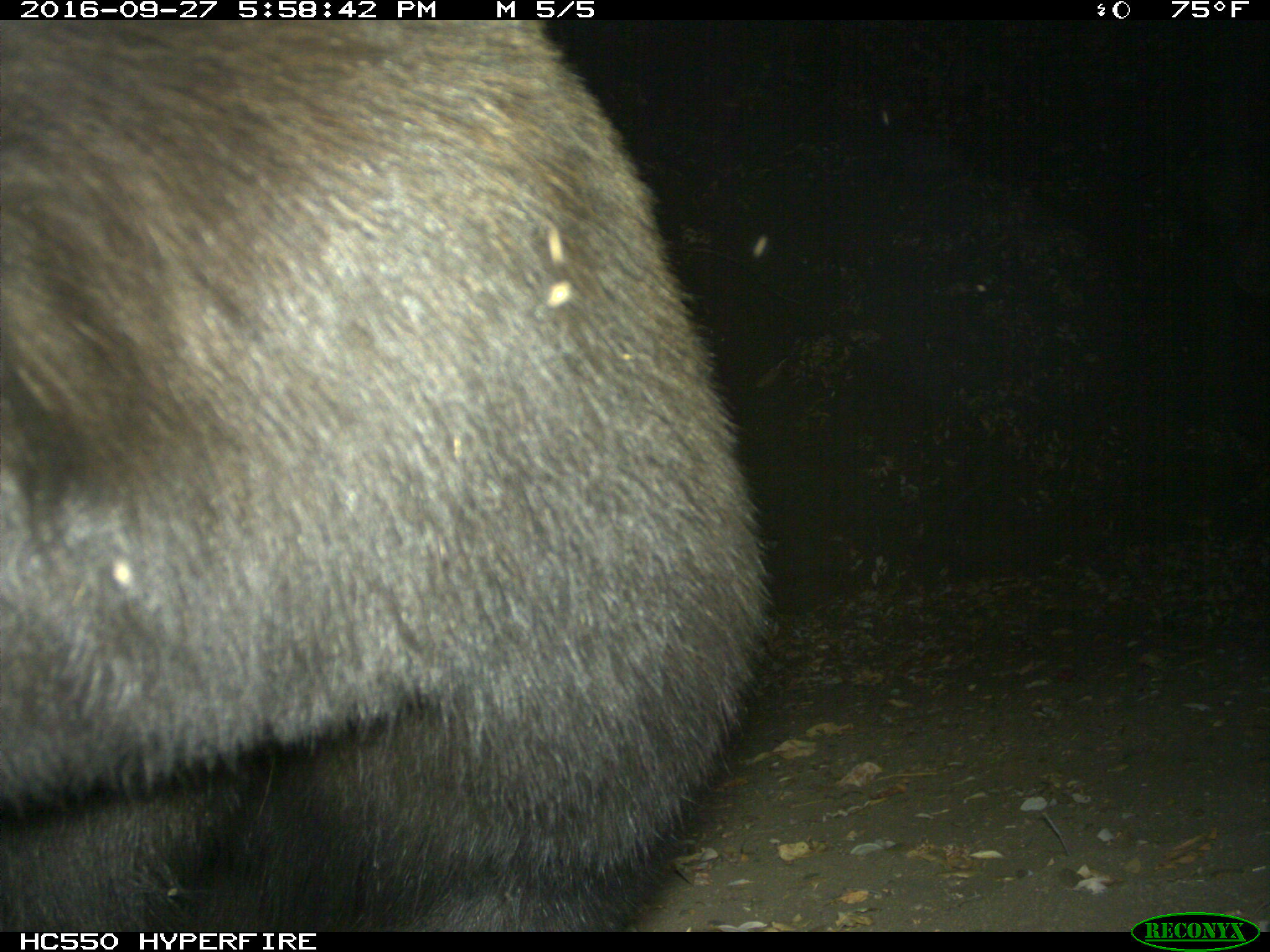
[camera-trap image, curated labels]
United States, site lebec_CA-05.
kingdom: Animalia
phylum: Chordata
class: Mammalia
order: Carnivora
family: Ursidae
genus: Ursus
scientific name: Ursus americanus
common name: american black bear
Ursus americanus (american black bear).